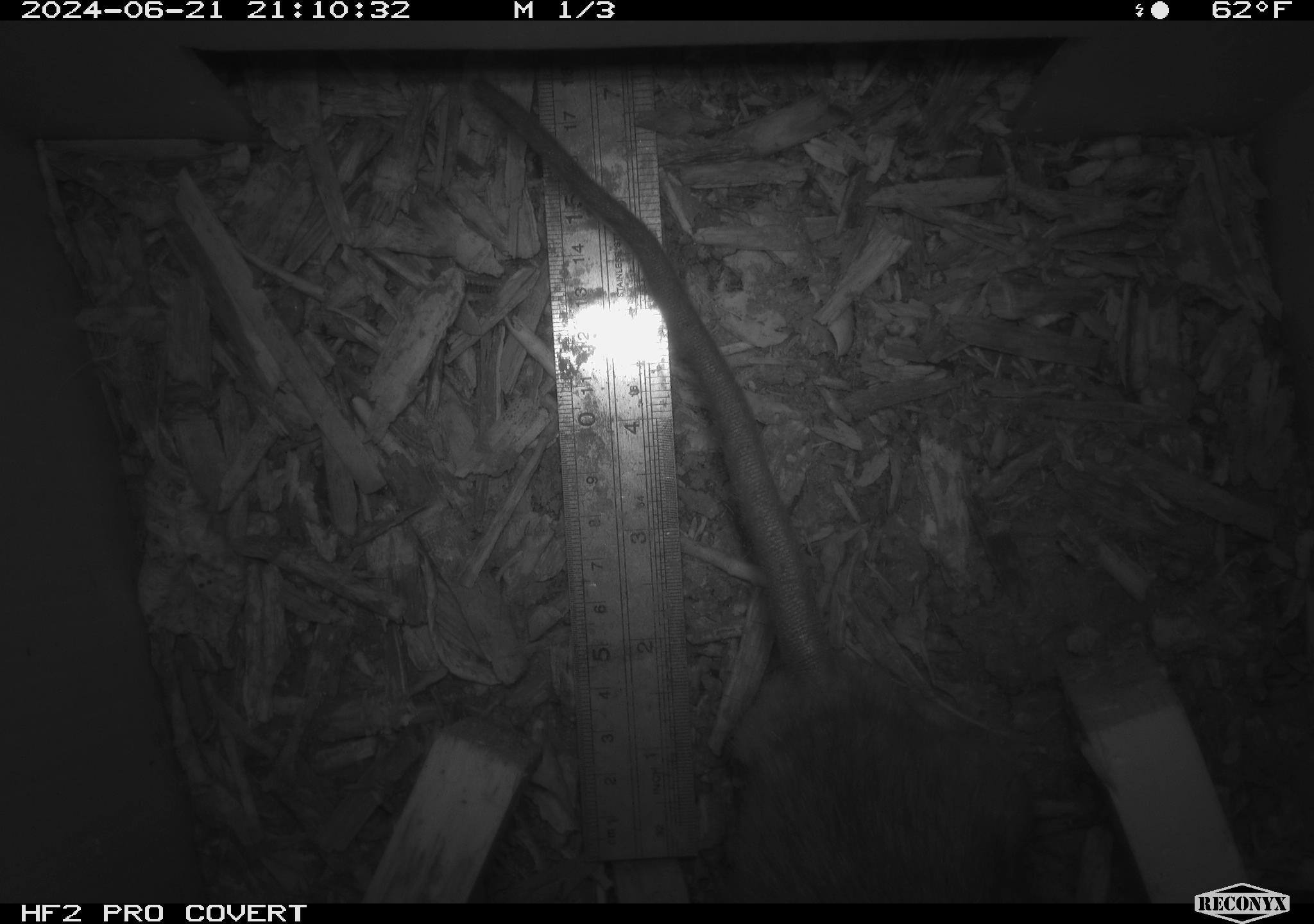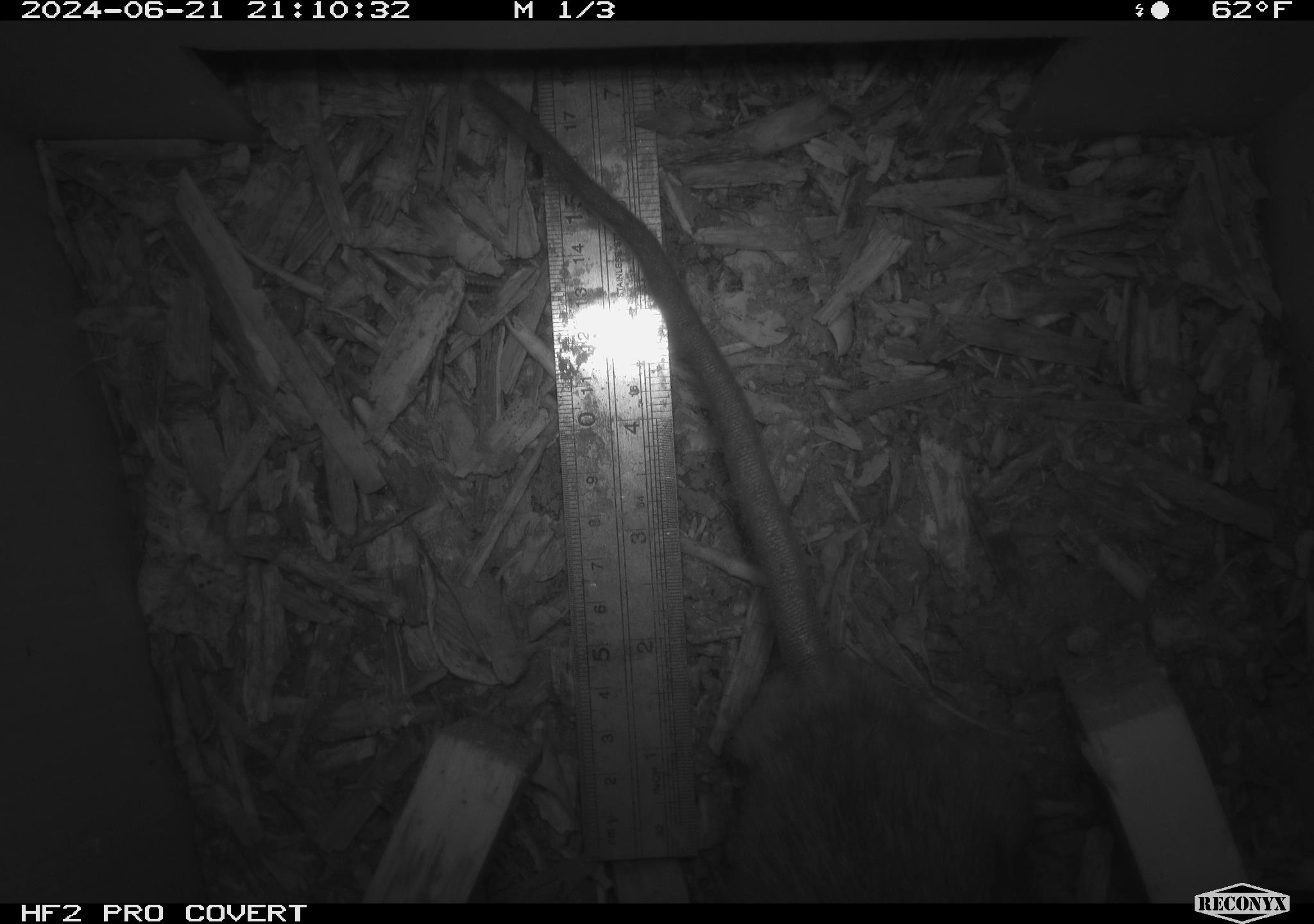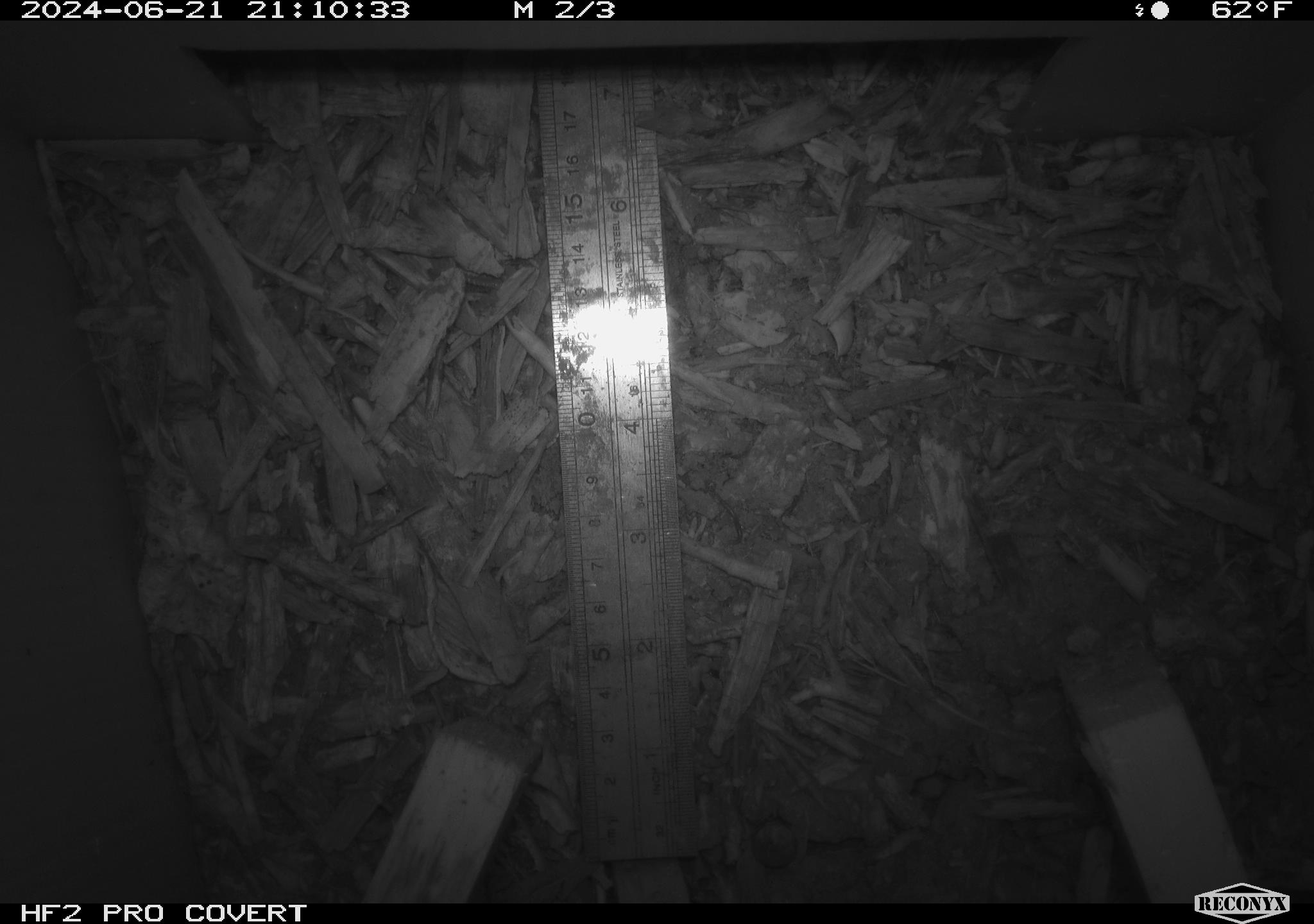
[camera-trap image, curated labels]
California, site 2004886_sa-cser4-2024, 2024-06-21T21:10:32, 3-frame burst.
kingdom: Animalia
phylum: Chordata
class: Mammalia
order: Rodentia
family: Muridae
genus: Rattus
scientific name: Rattus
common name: rat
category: rattus species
Rattus species (rat) (Rattus).